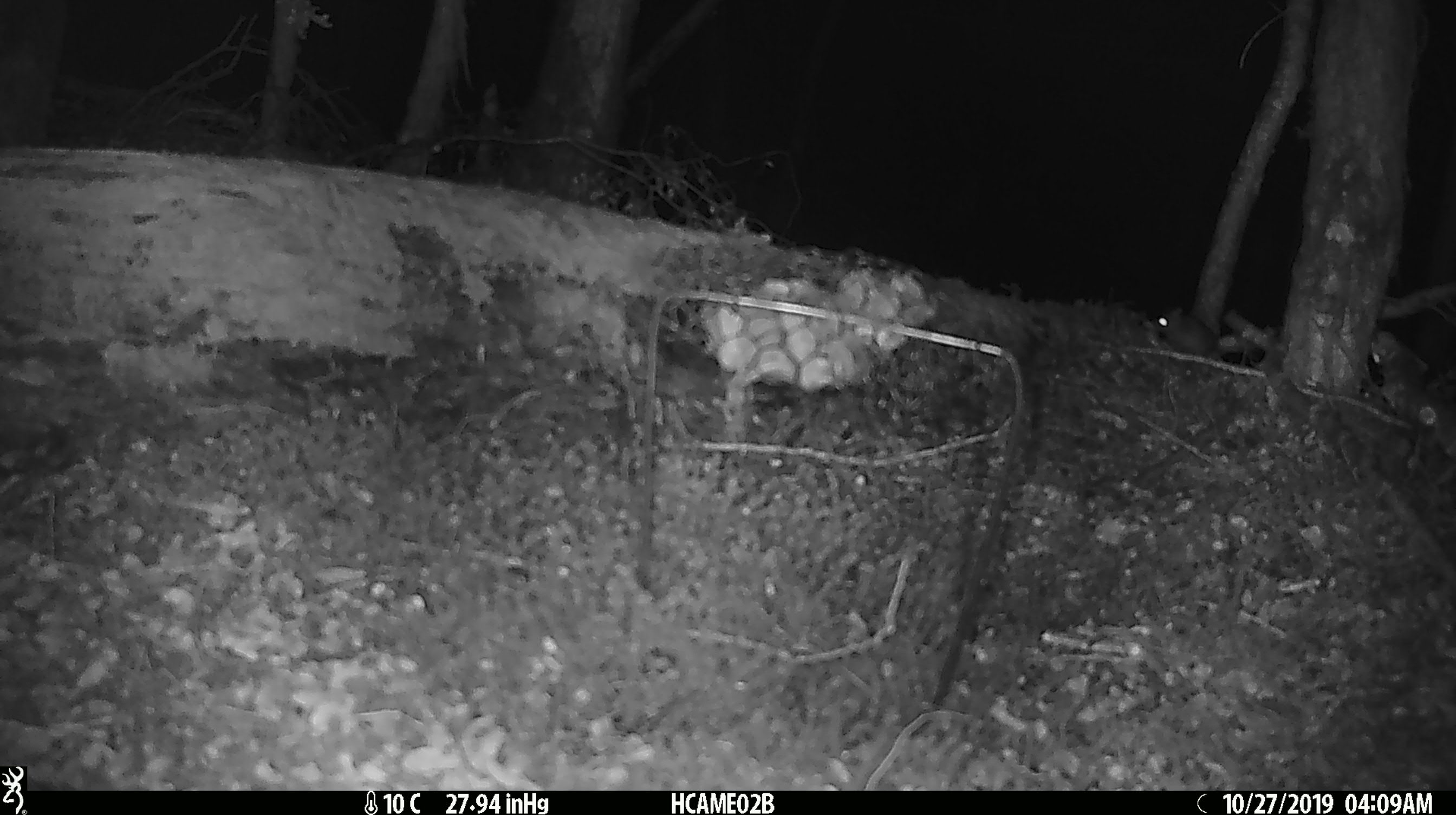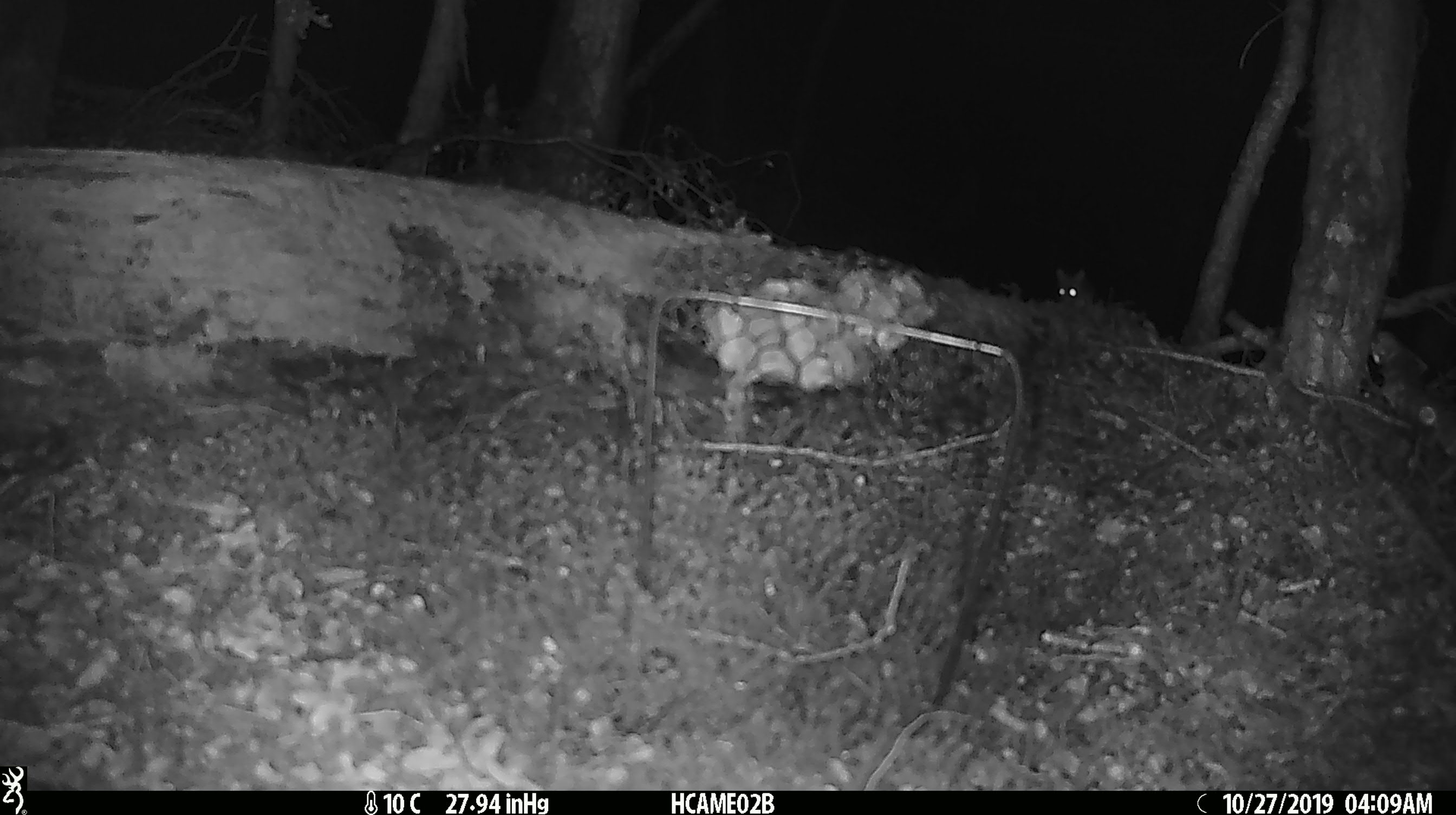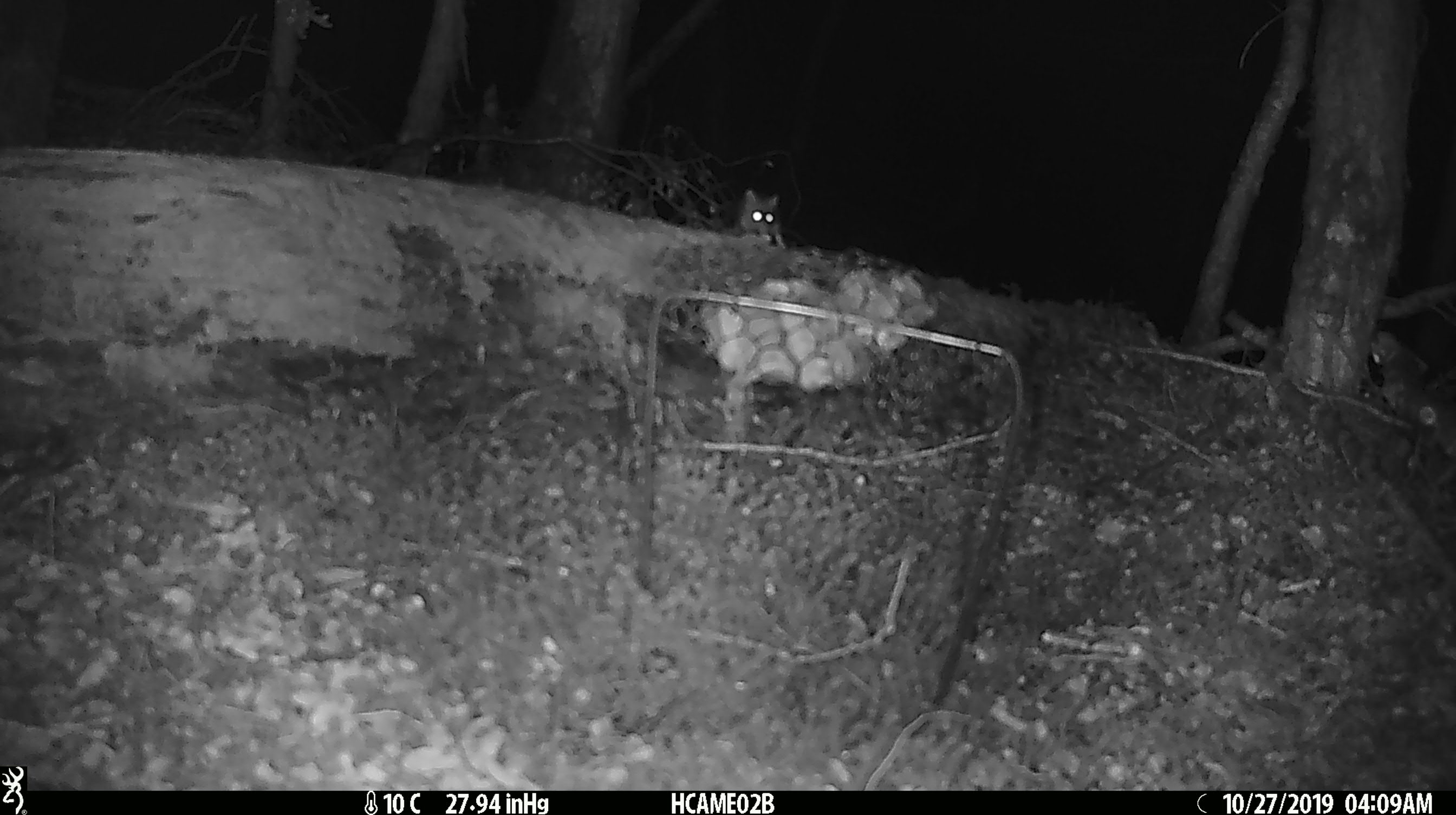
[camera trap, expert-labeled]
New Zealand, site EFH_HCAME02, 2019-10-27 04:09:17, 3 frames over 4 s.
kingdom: Animalia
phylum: Chordata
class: Mammalia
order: Rodentia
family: Muridae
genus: Mus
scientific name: Mus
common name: mouse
Mouse (Mus).